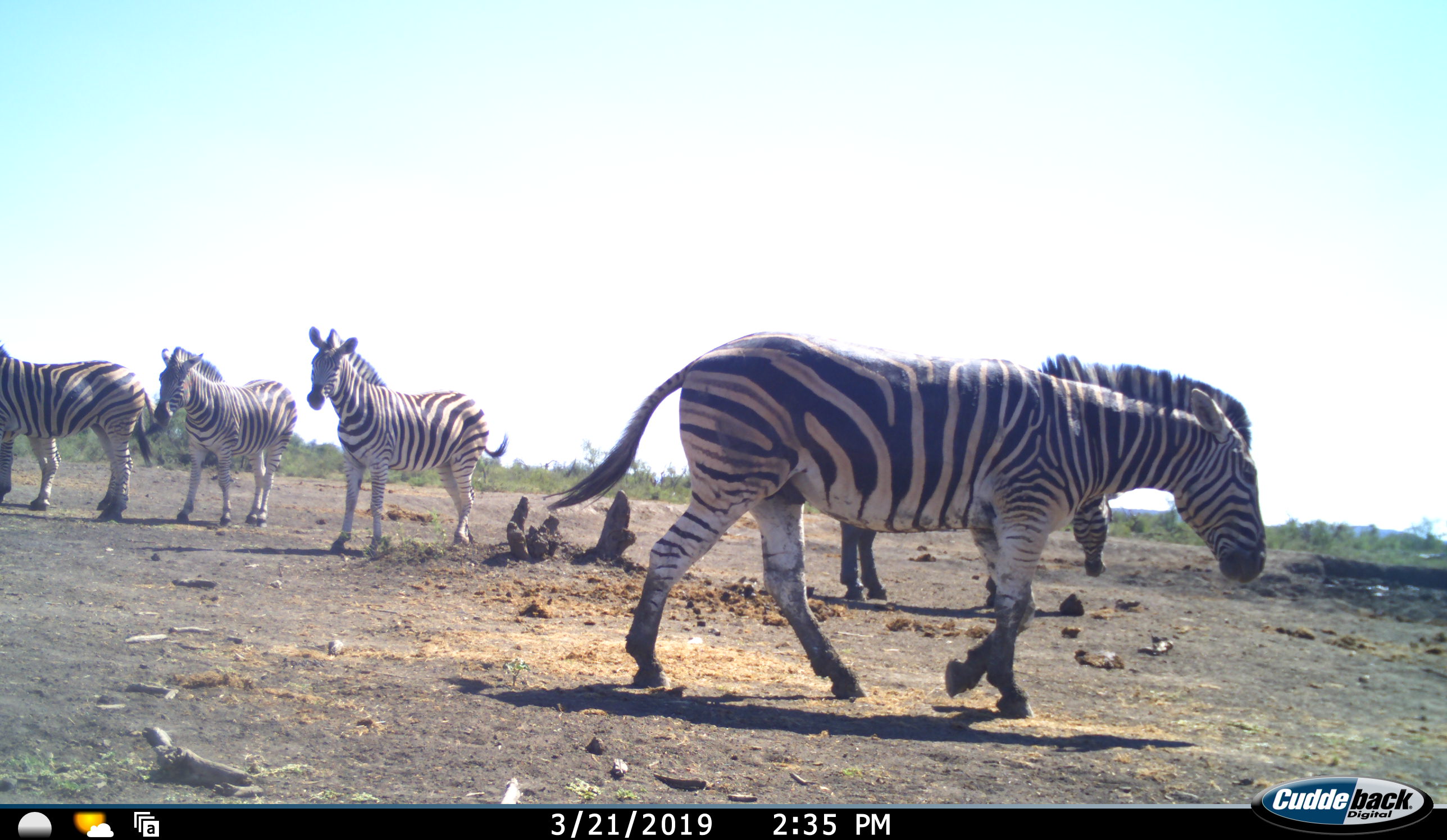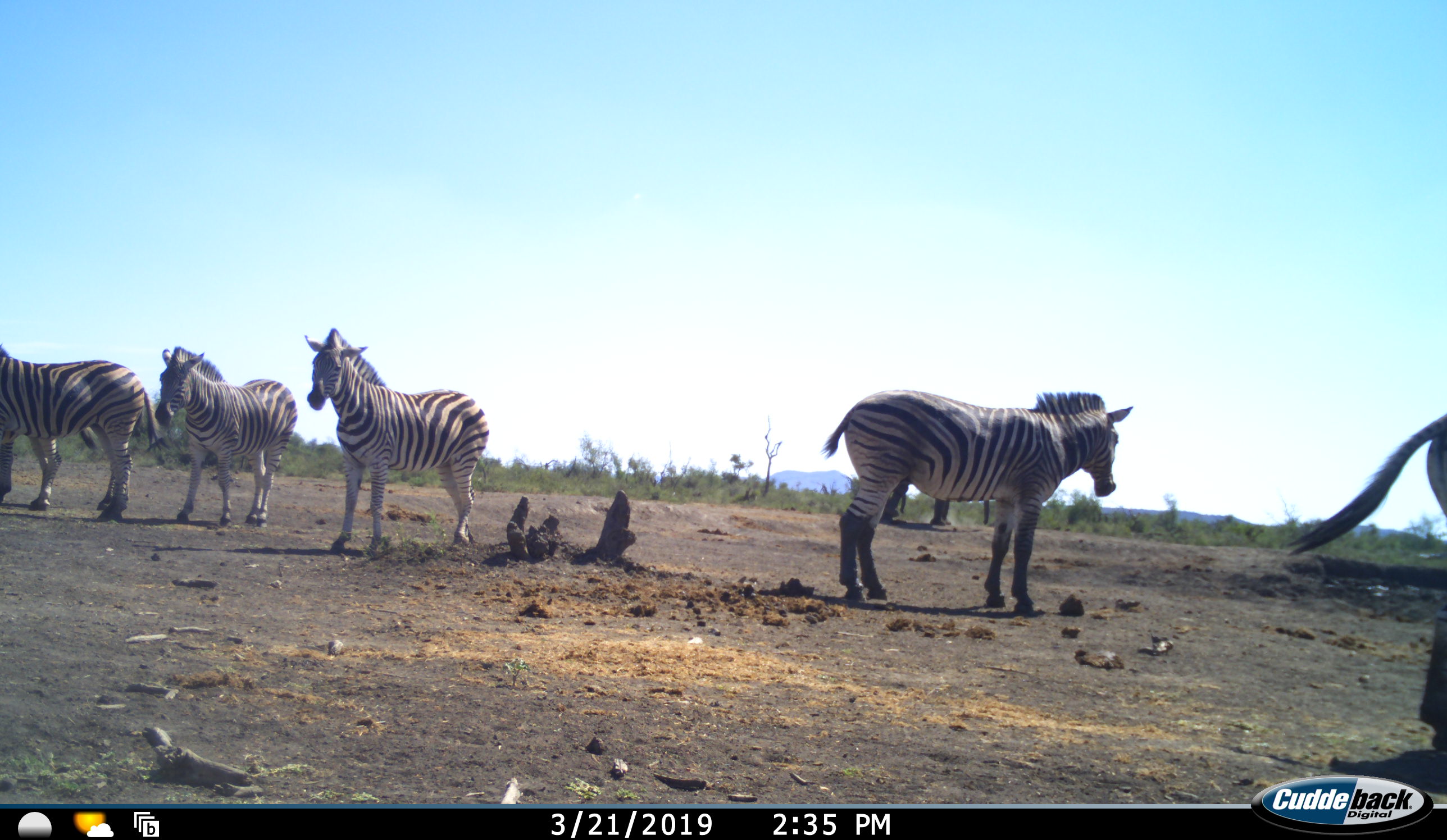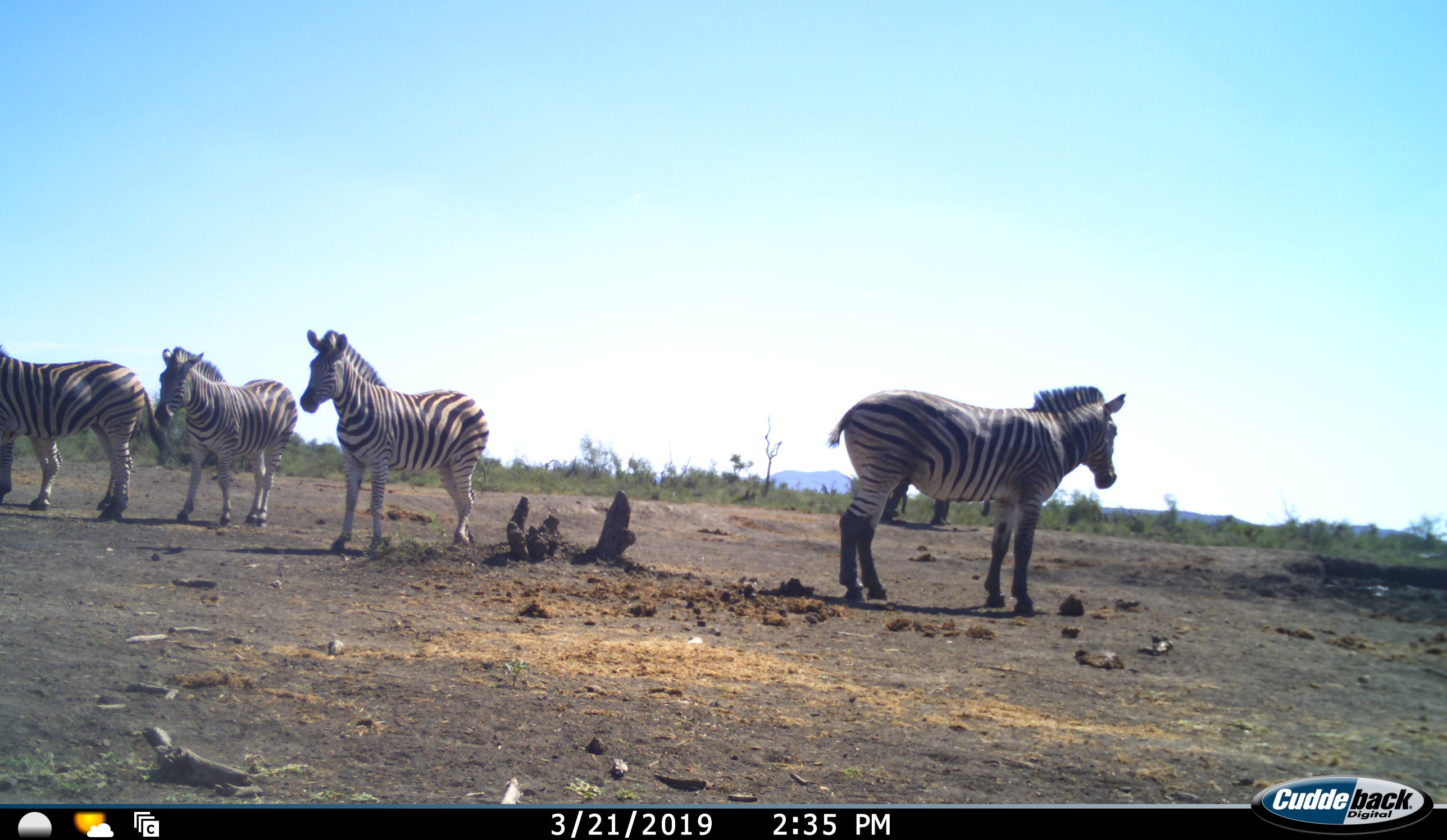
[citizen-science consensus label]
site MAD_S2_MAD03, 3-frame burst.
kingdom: Animalia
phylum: Chordata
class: Mammalia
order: Perissodactyla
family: Equidae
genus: Equus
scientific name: Equus quagga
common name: plains zebra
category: zebraplains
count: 5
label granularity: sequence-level